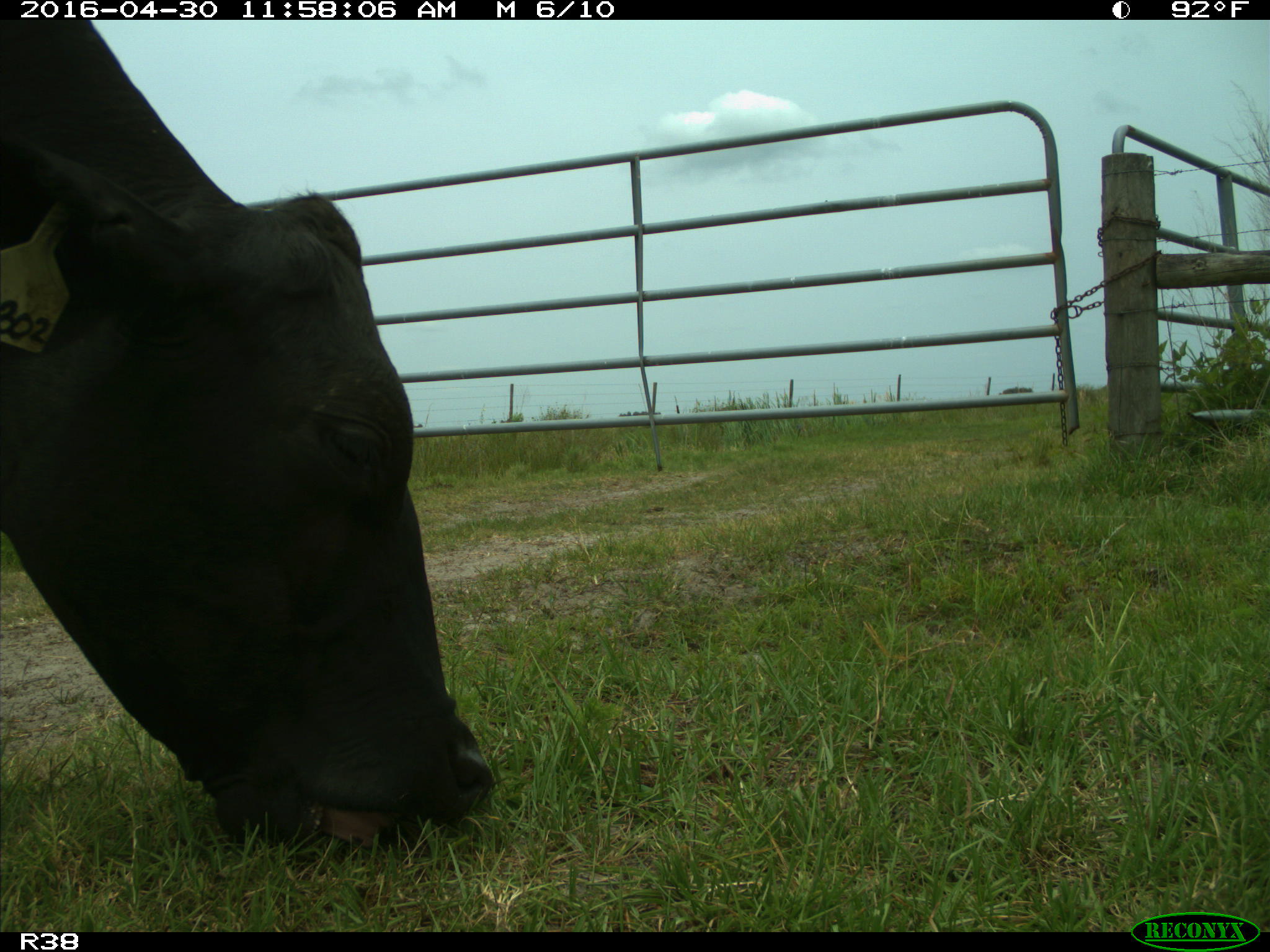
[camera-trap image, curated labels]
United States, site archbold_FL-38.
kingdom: Animalia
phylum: Chordata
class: Mammalia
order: Artiodactyla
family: Bovidae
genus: Bos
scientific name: Bos taurus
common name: domestic cow